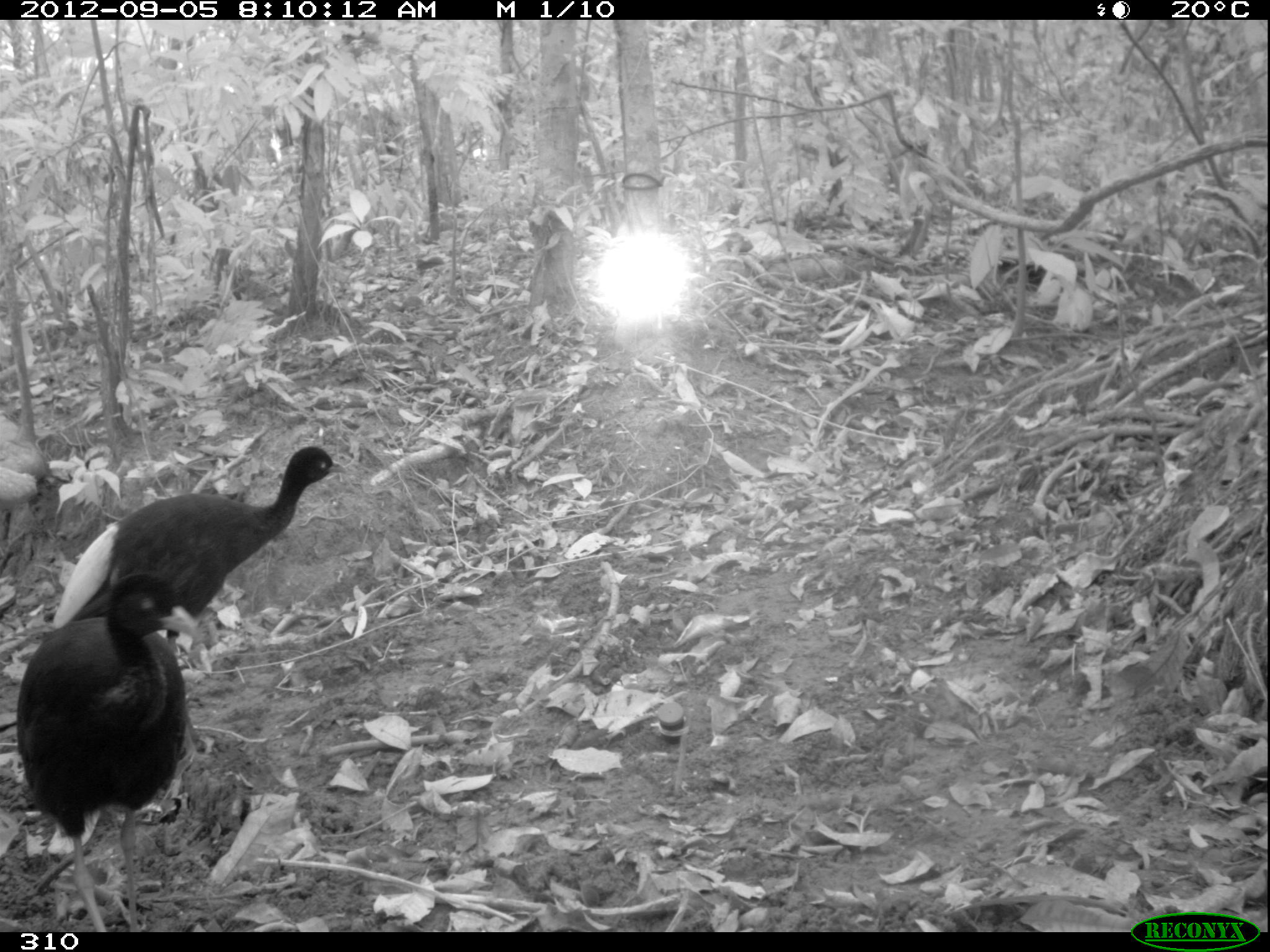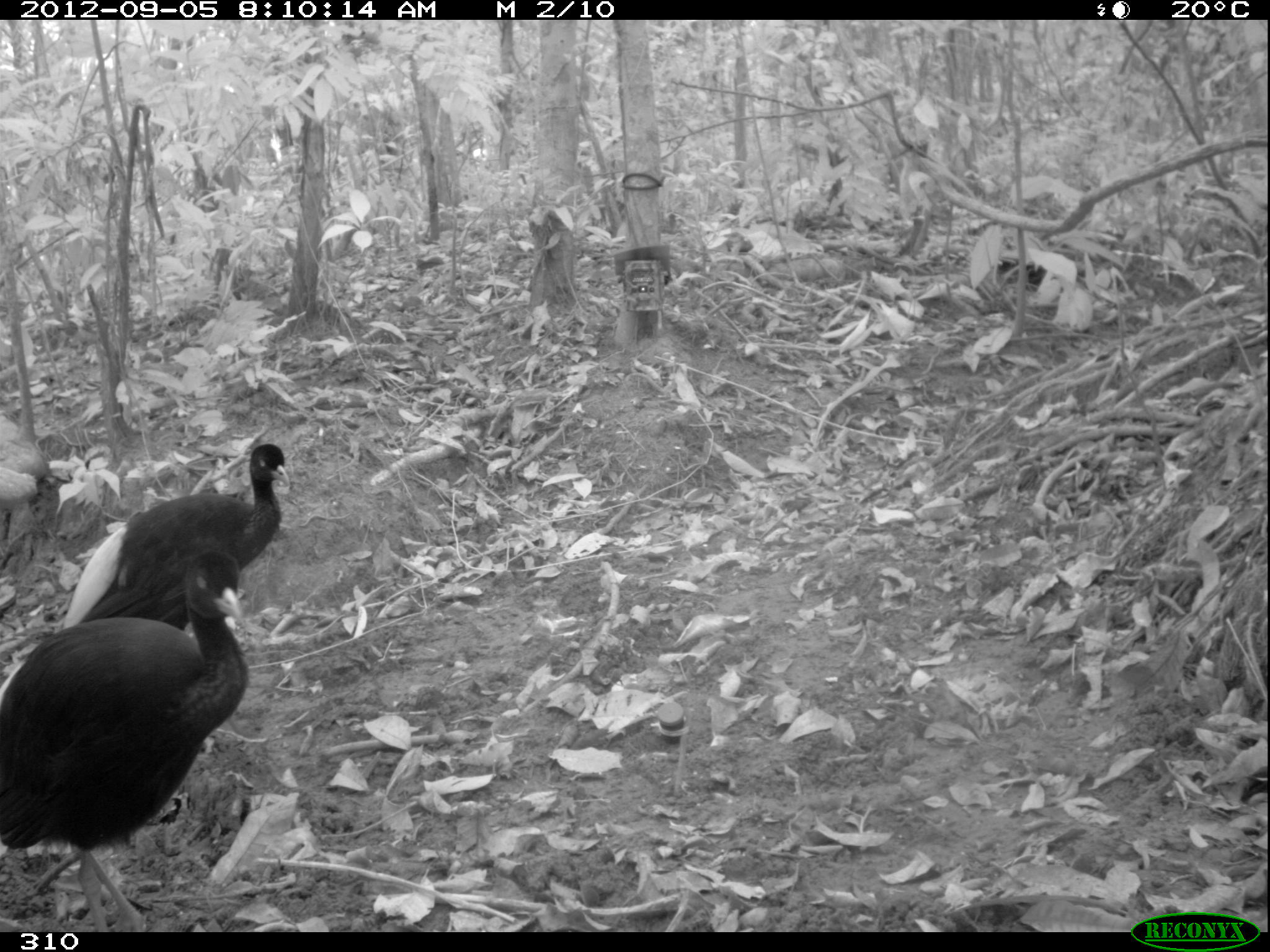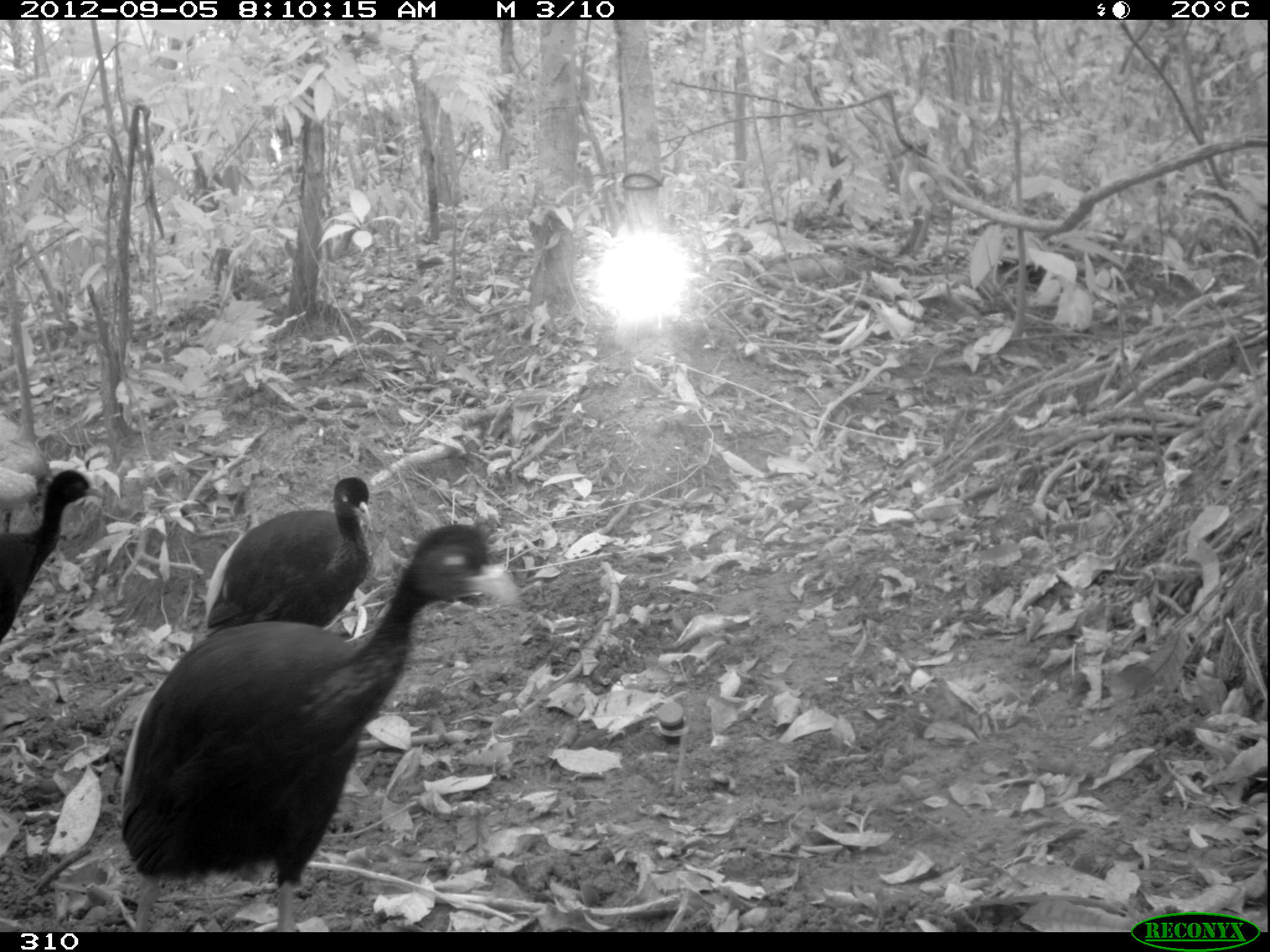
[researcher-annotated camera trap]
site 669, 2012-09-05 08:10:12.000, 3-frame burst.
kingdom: Animalia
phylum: Chordata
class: Aves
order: Gruiformes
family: Psophiidae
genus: Psophia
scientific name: Psophia leucoptera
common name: pale-winged trumpeter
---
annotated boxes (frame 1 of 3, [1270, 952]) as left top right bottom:
psophia leucoptera: 15 573 198 931; 54 446 346 655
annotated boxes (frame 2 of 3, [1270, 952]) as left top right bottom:
psophia leucoptera: 0 550 248 928; 60 443 290 627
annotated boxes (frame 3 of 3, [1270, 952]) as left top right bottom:
psophia leucoptera: 121 523 518 931; 201 476 370 625; 0 469 107 640